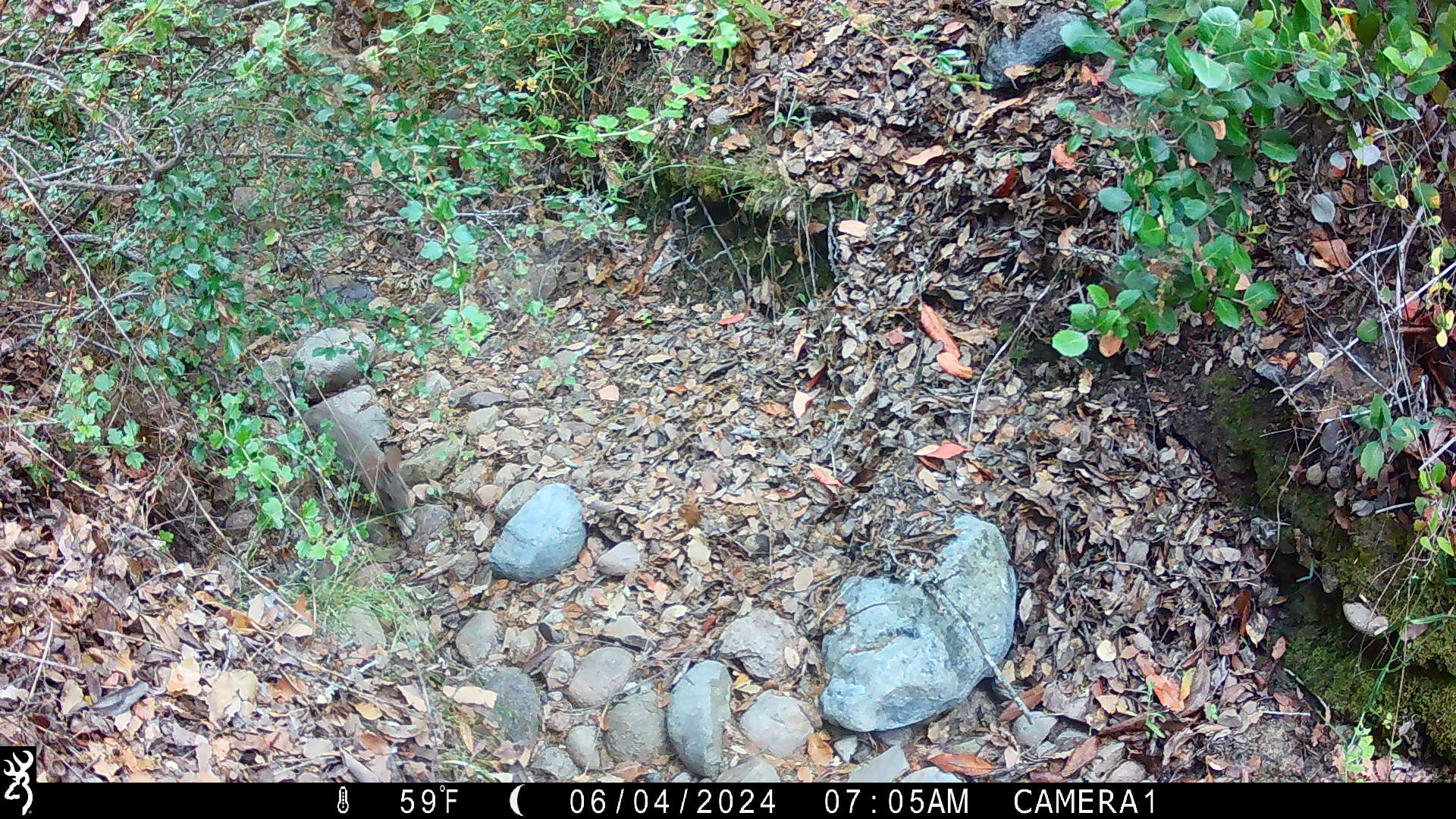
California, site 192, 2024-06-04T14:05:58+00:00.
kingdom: Animalia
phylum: Chordata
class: Mammalia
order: Lagomorpha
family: Leporidae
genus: Sylvilagus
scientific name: Sylvilagus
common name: cottontail rabbit